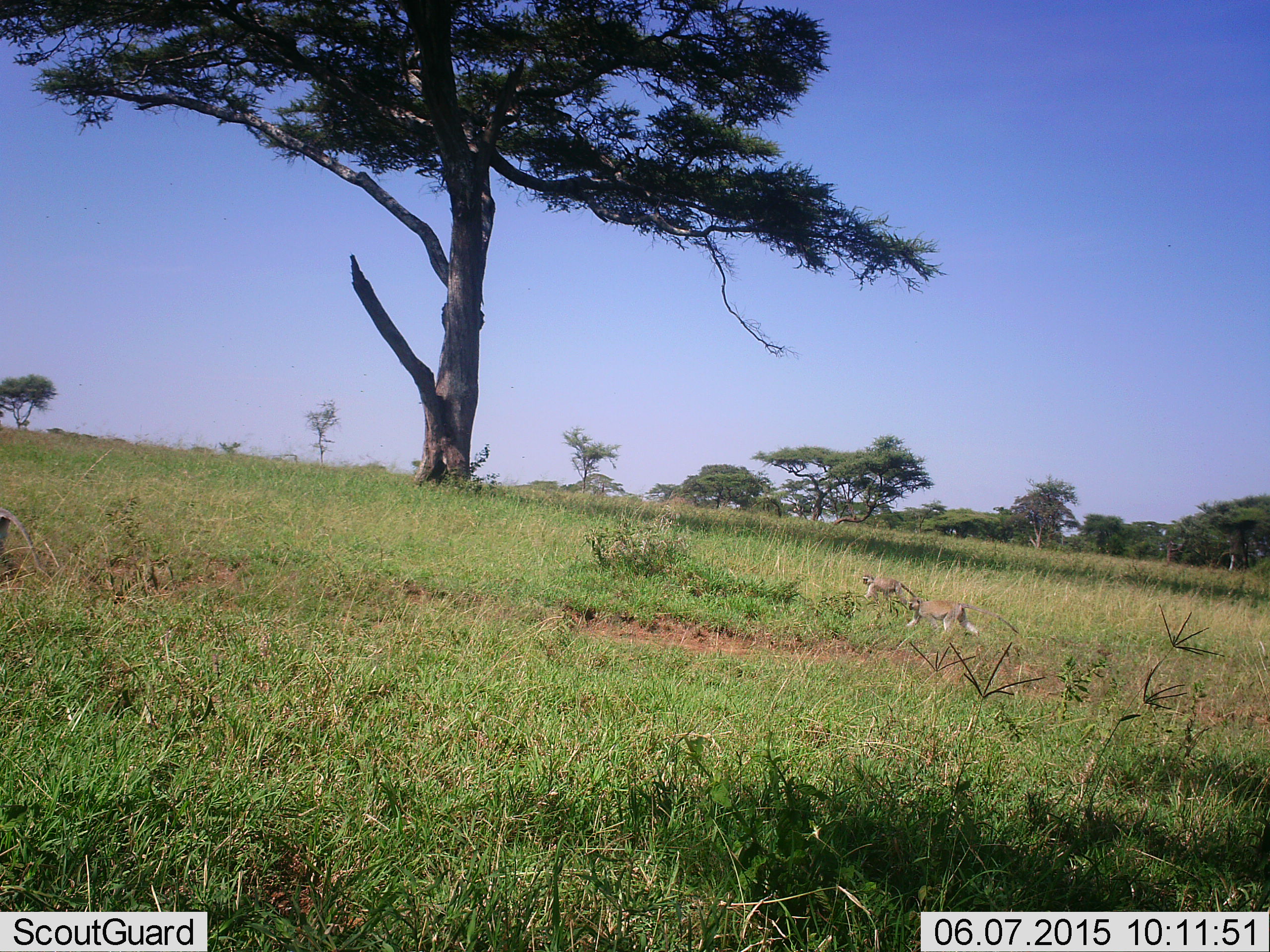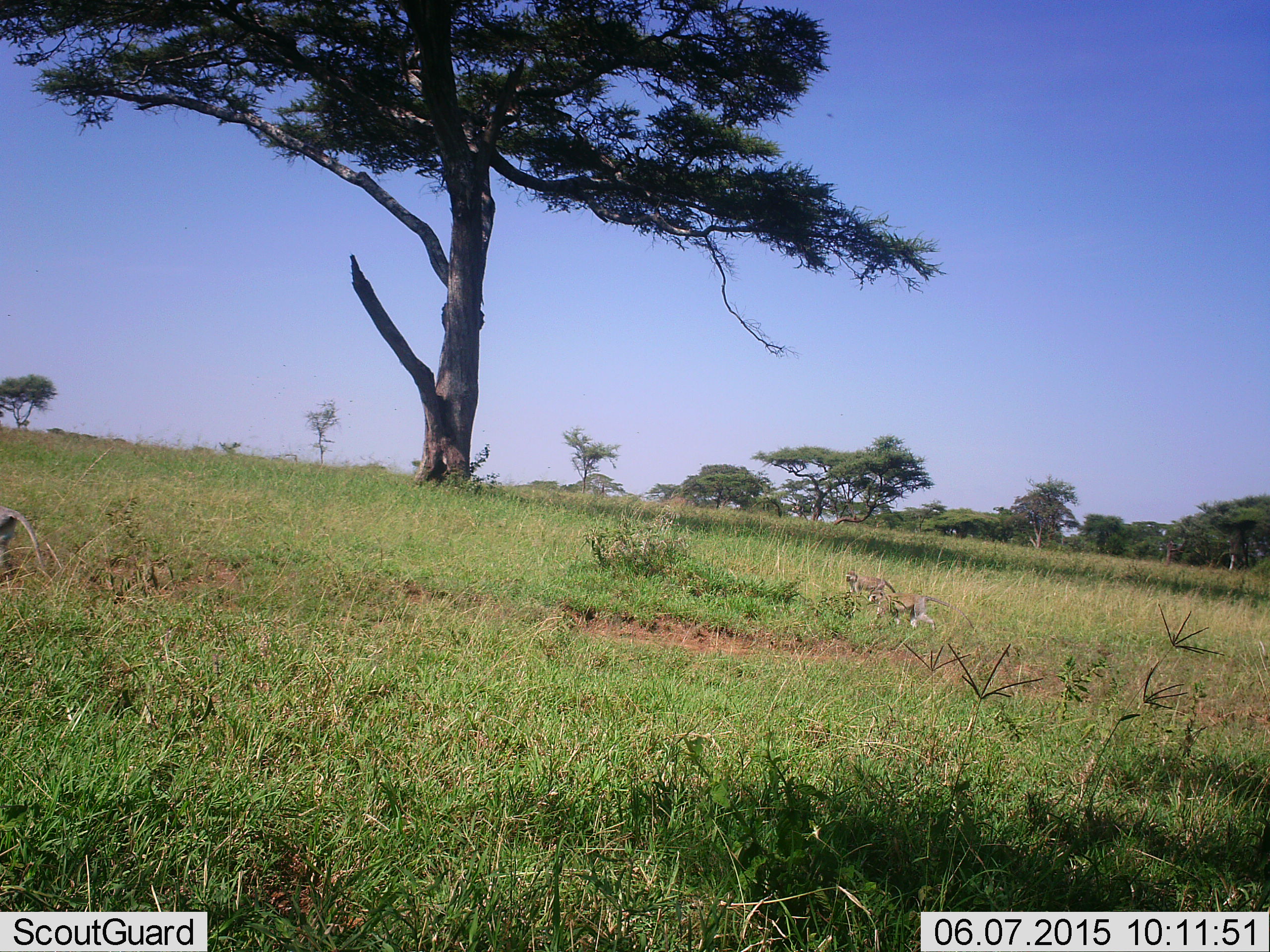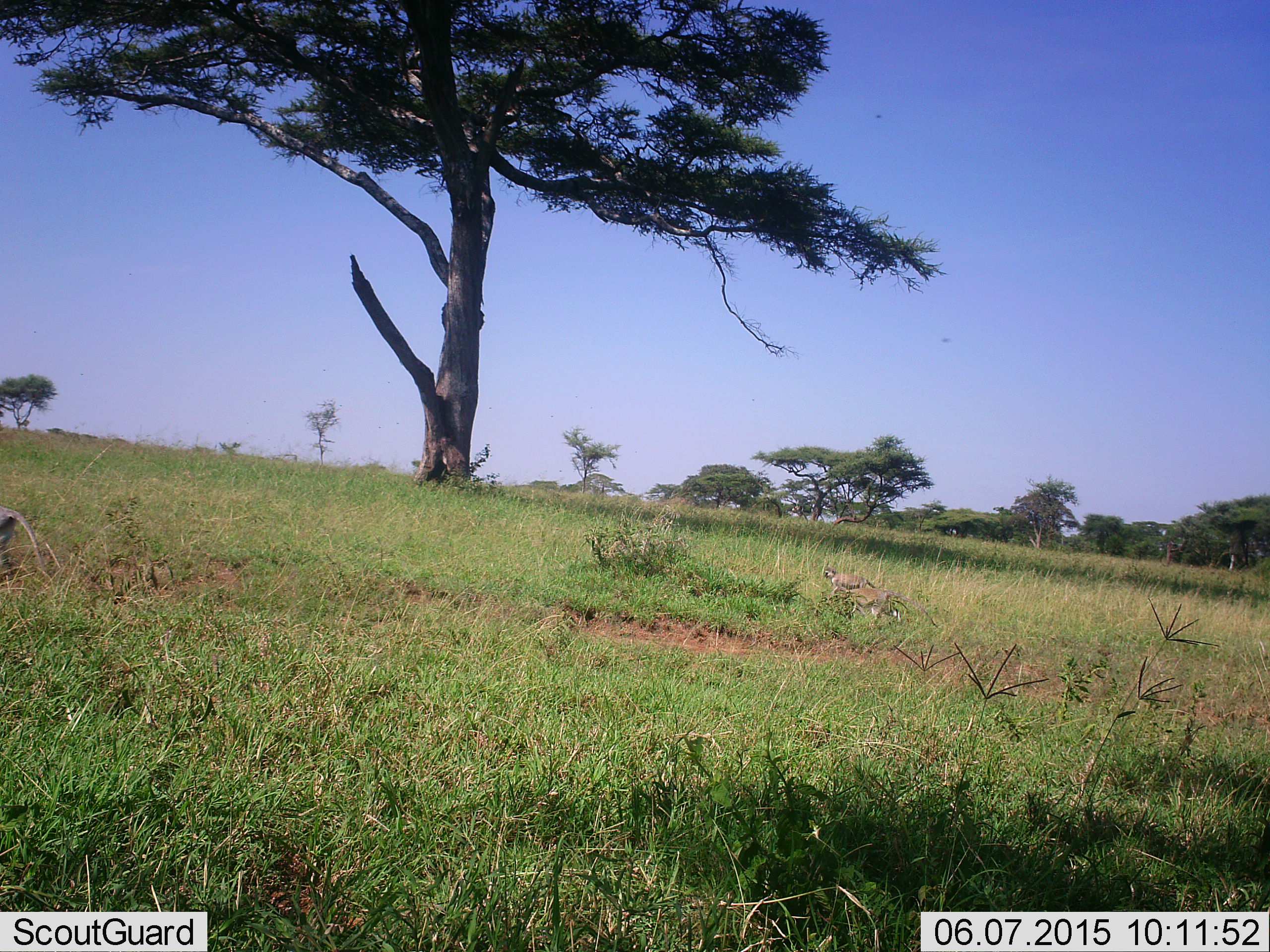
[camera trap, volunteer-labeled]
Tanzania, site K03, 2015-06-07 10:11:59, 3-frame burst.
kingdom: Animalia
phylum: Chordata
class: Mammalia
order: Primates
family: Cercopithecidae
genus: Chlorocebus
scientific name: Chlorocebus pygerythrus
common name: vervet monkey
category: monkeyvervet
Monkeyvervet (vervet monkey) (Chlorocebus pygerythrus), count 3. Behavior (volunteer vote fractions): standing 30%, resting 0%, moving 100%, interacting 0%. Young present (vote fraction): 0%. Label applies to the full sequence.